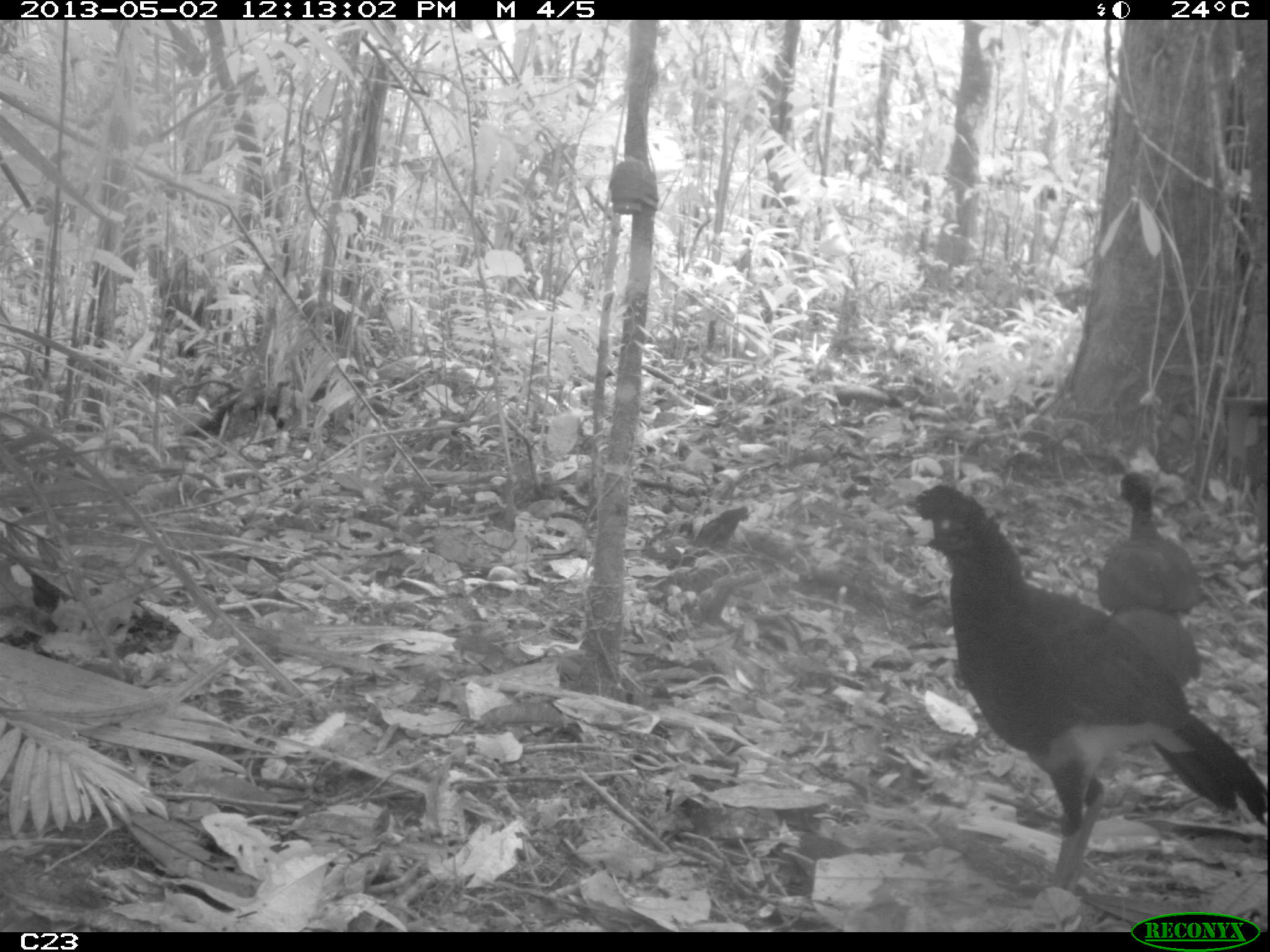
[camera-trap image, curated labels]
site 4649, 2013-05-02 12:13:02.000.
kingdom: Animalia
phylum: Chordata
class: Aves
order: Galliformes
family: Cracidae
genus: Crax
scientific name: Crax alector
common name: black curassow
Crax alector (black curassow), count 2, age adult.